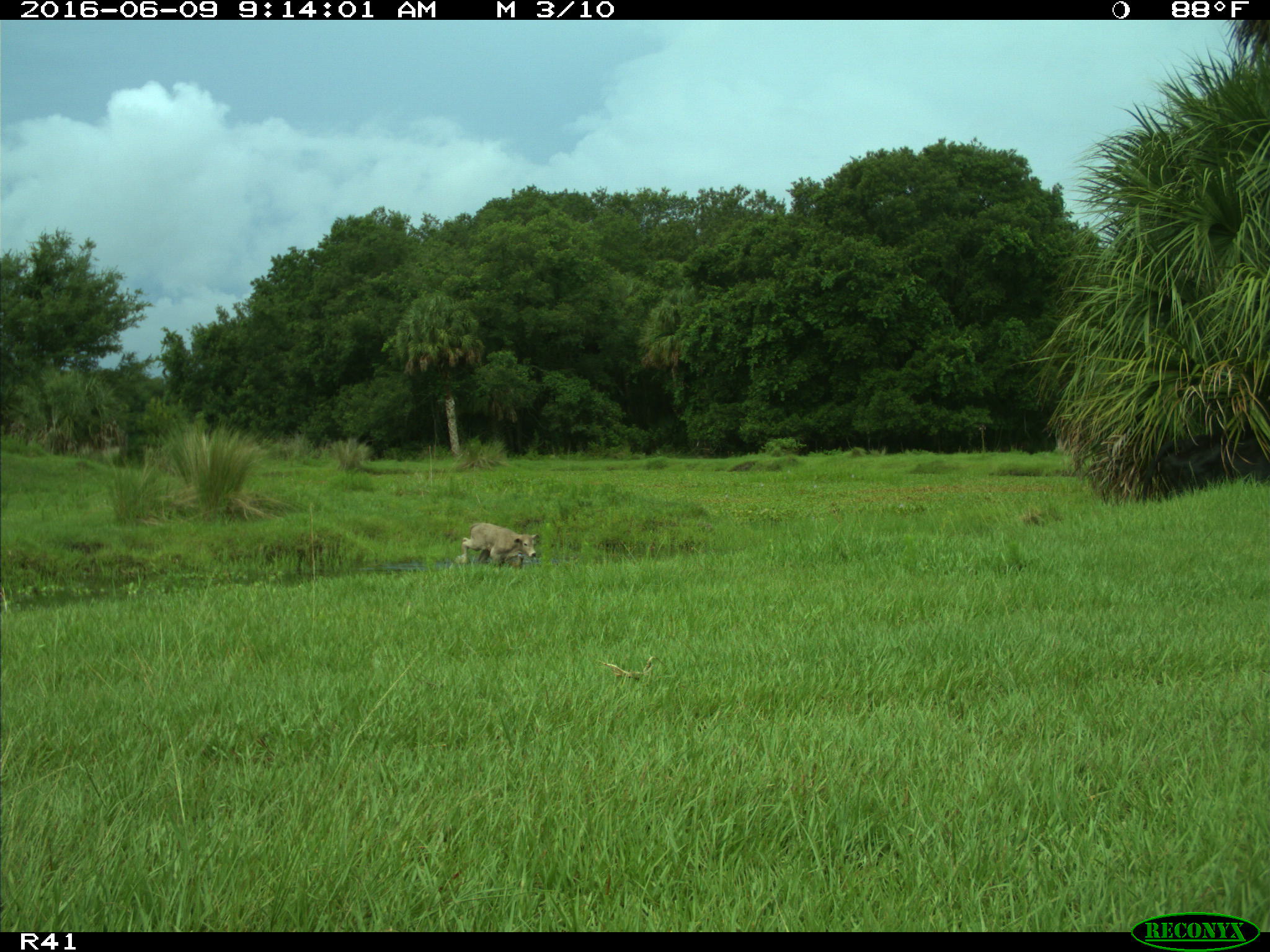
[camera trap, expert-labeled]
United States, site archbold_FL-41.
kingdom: Animalia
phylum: Chordata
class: Mammalia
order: Artiodactyla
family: Bovidae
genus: Bos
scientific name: Bos taurus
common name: domestic cow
Bos taurus (domestic cow).